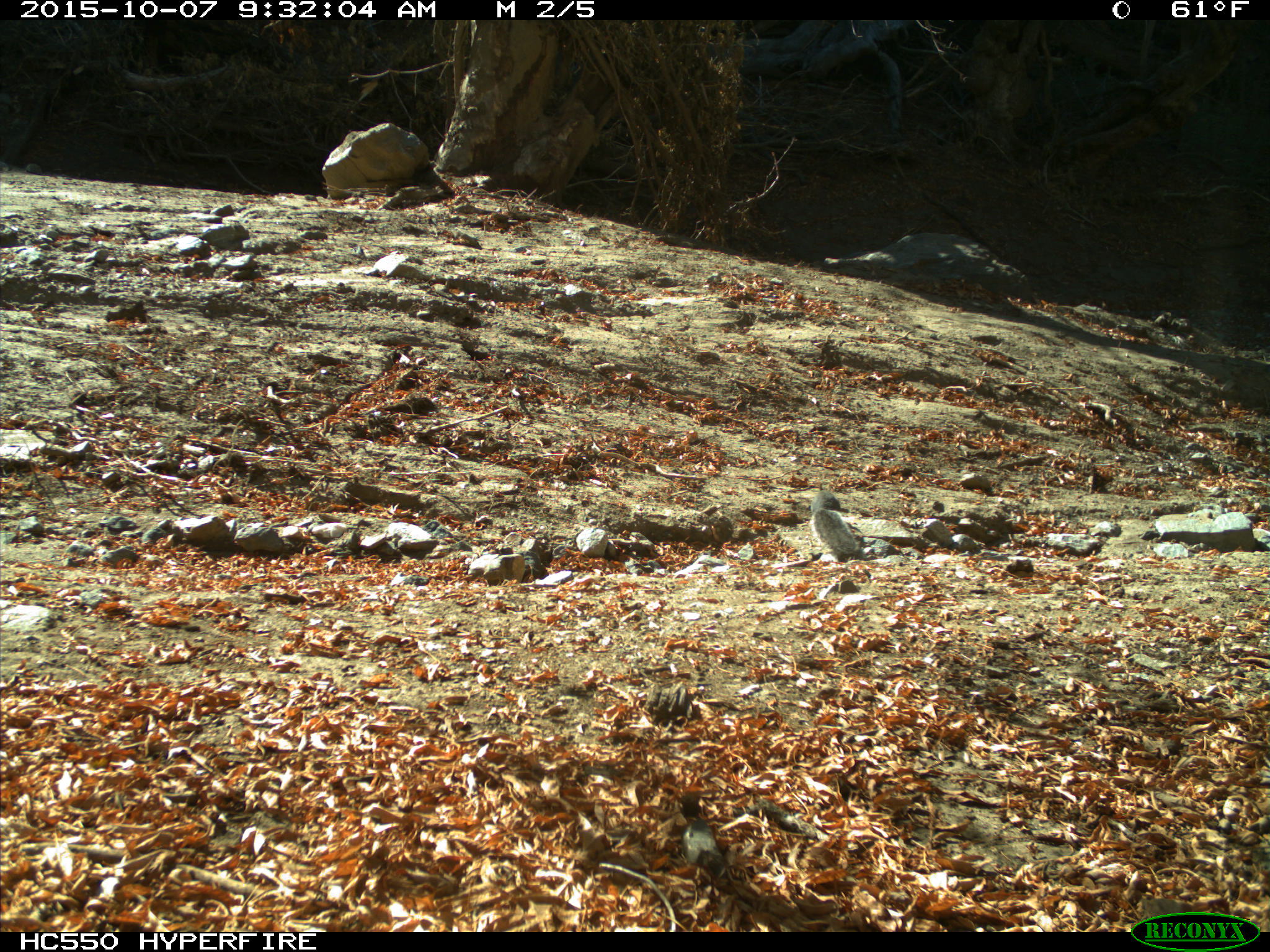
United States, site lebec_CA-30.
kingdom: Animalia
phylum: Chordata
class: Mammalia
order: Rodentia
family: Sciuridae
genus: Sciurus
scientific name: Sciurus carolinensis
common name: eastern gray squirrel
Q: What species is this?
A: Sciurus carolinensis (eastern gray squirrel).